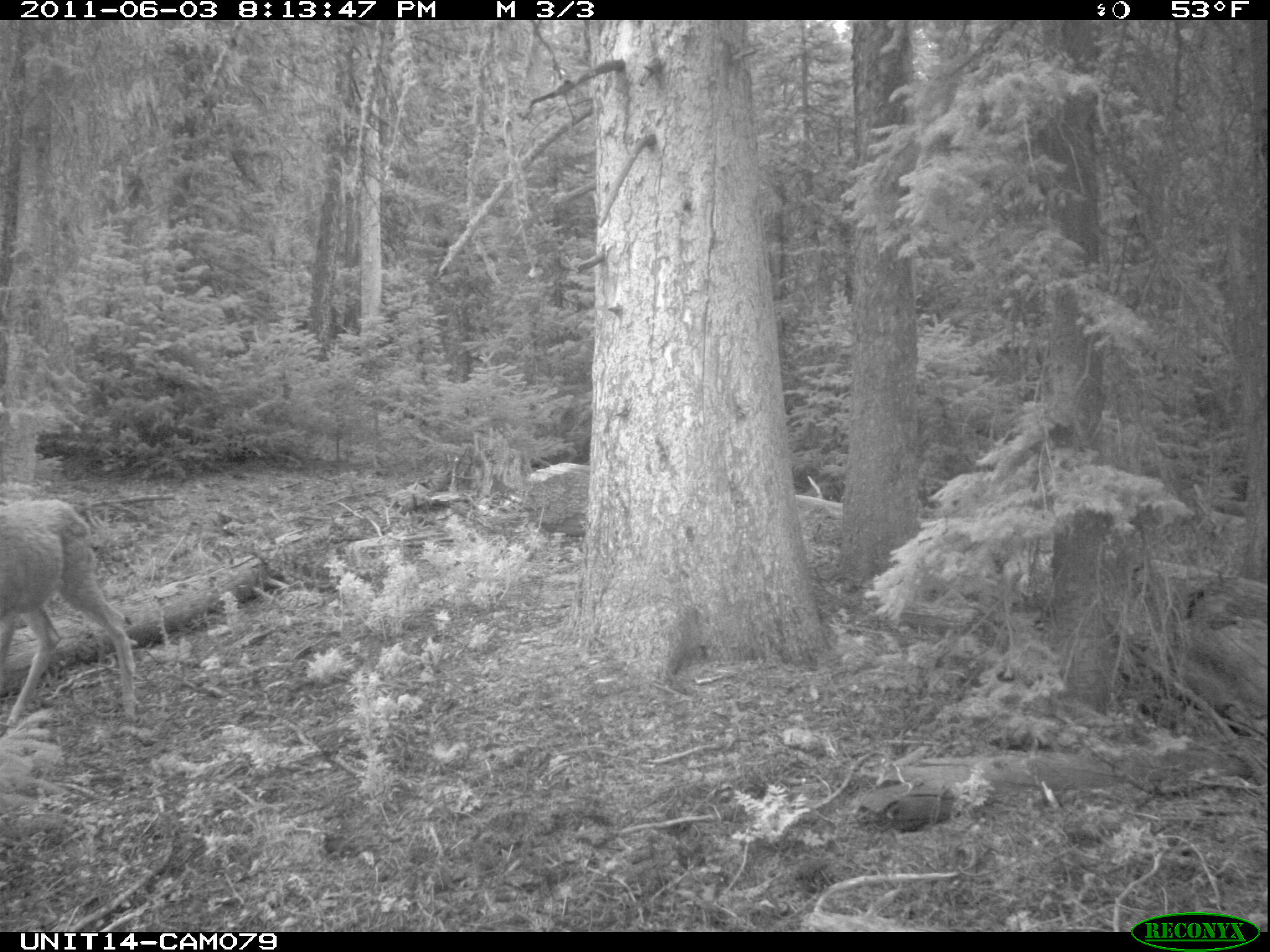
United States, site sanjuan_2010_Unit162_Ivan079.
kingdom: Animalia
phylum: Chordata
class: Mammalia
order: Artiodactyla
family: Cervidae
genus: Odocoileus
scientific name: Odocoileus hemionus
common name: mule deer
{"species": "Odocoileus hemionus (mule deer)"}